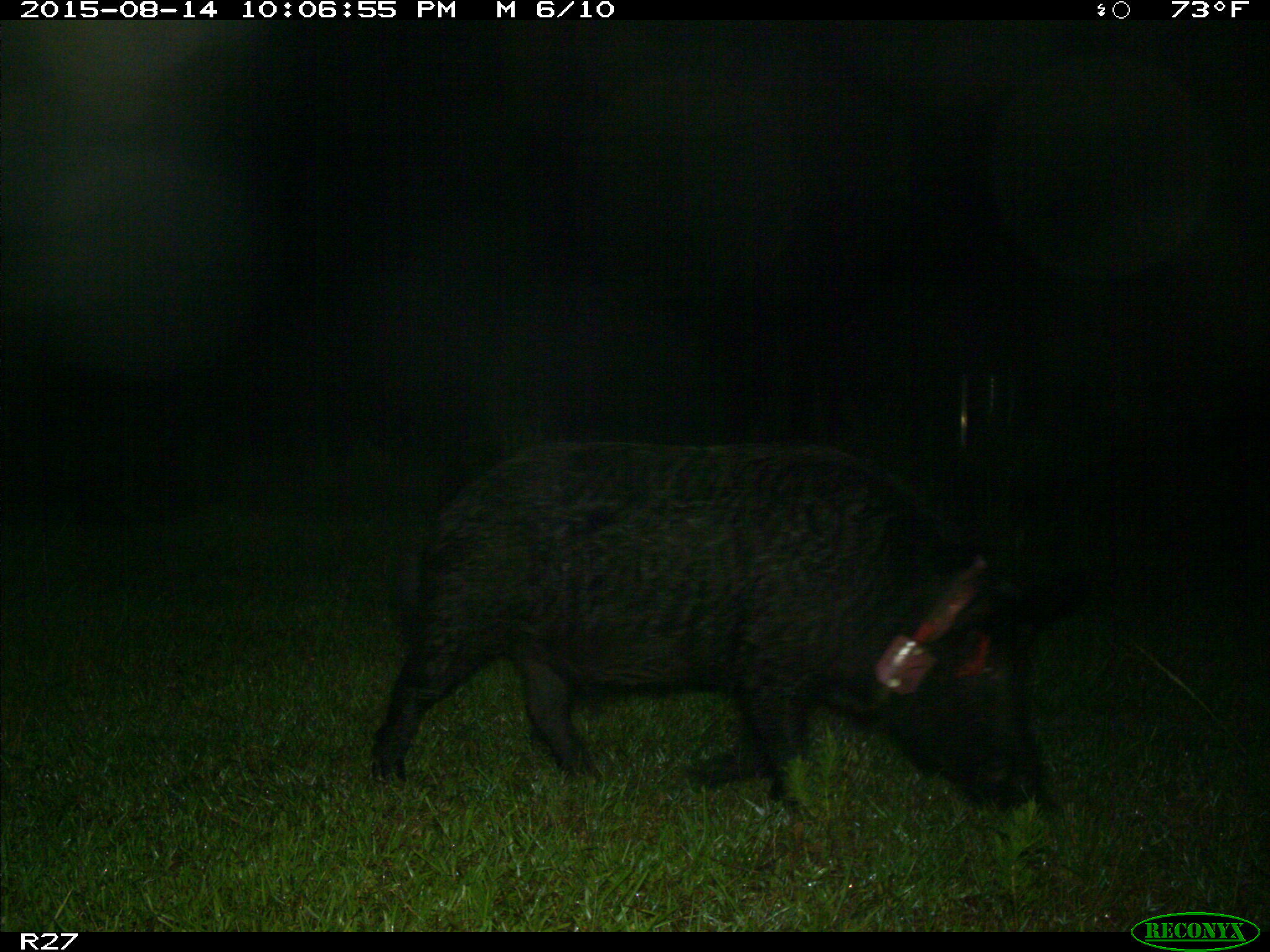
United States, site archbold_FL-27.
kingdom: Animalia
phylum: Chordata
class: Mammalia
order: Artiodactyla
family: Suidae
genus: Sus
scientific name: Sus scrofa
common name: wild boar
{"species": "Sus scrofa (wild boar)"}